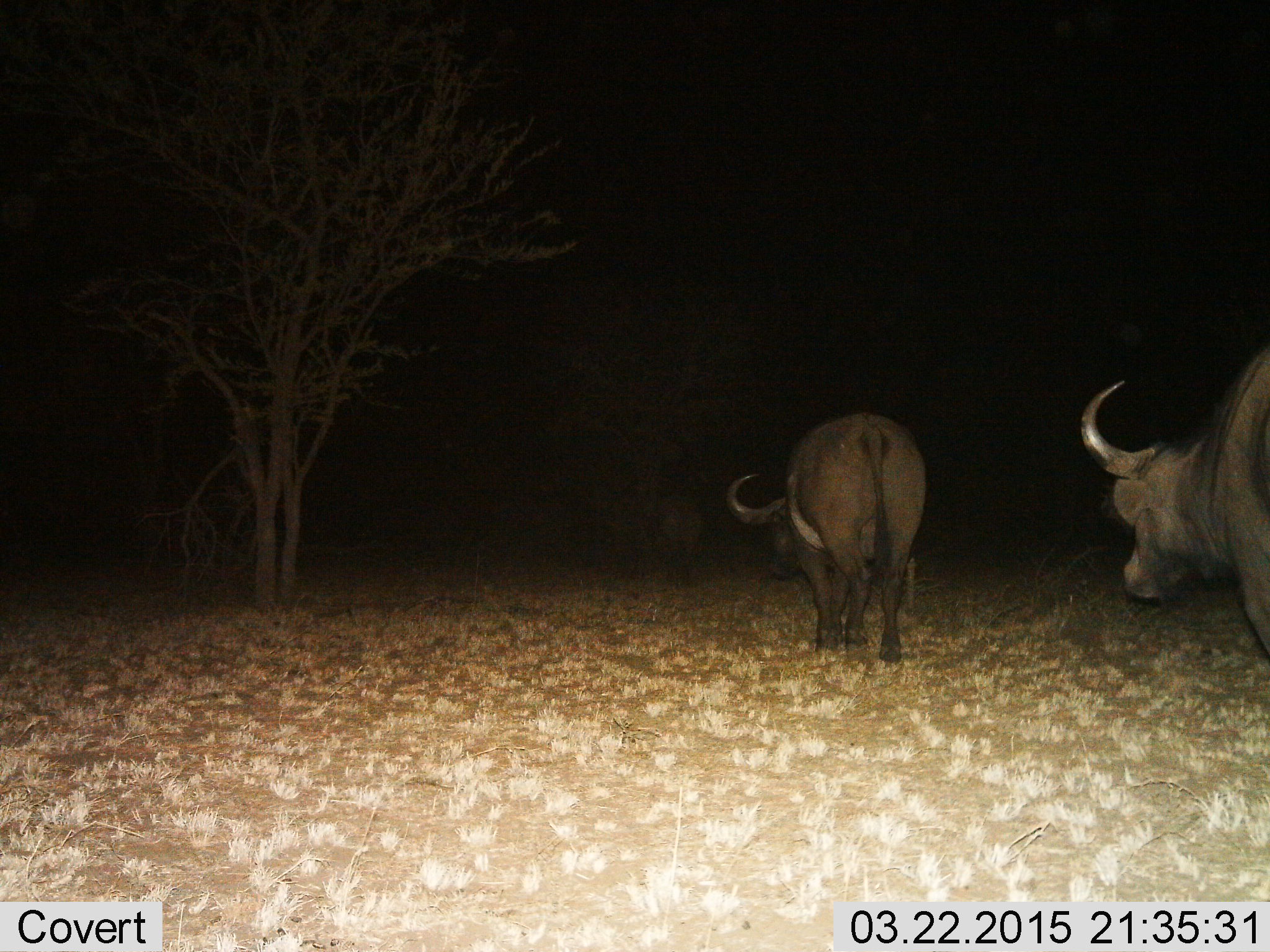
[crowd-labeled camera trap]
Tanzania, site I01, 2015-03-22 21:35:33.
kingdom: Animalia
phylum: Chordata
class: Mammalia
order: Artiodactyla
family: Bovidae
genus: Syncerus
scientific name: Syncerus caffer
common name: cape buffalo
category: buffalo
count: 2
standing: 0%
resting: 0%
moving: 100%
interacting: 0%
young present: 0%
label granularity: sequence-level